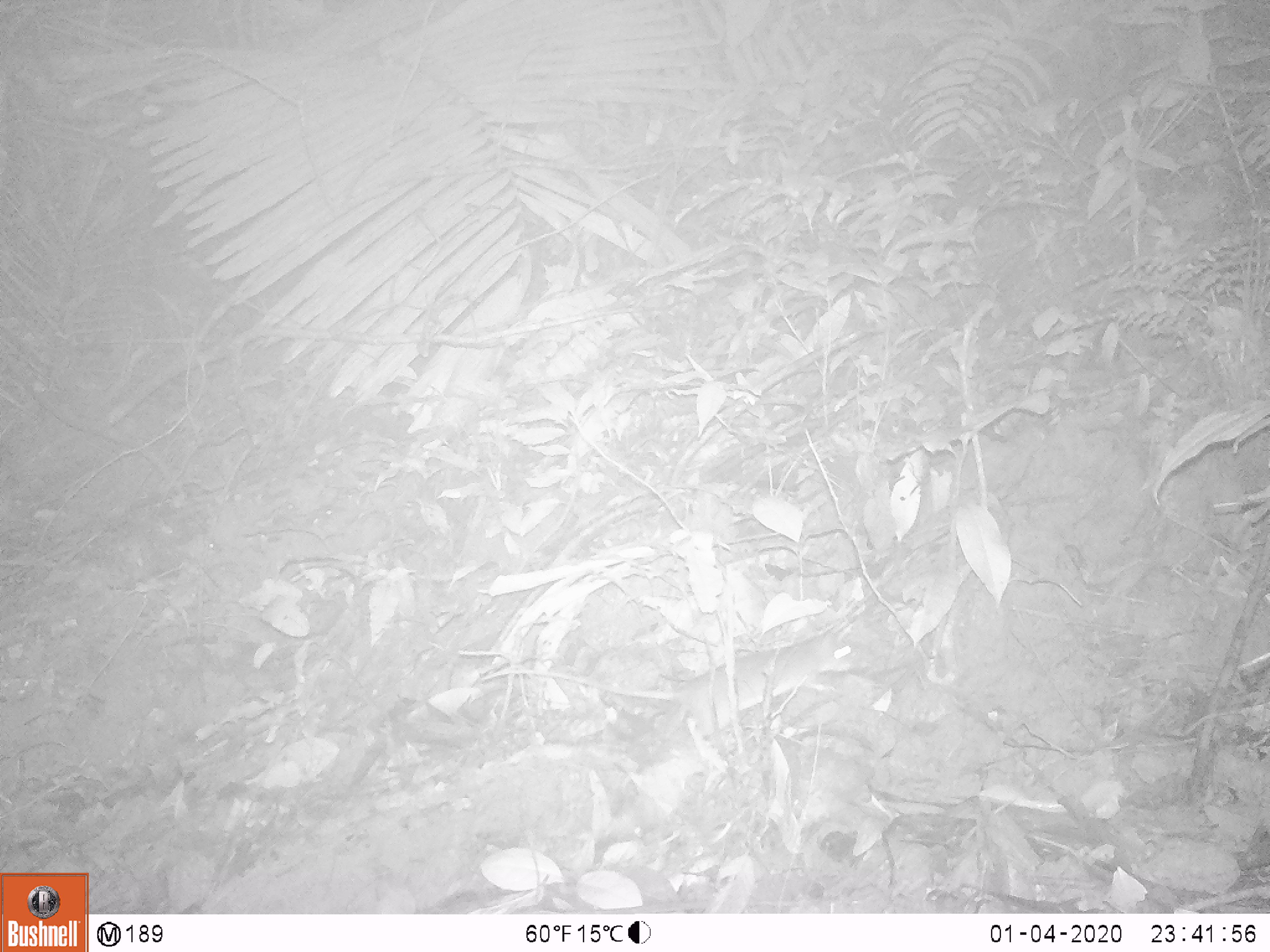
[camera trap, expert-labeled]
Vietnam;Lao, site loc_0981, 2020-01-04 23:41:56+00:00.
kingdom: Animalia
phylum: Chordata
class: Mammalia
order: Rodentia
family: Muridae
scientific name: Muridae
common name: old-world mice and rats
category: unidentified murid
Unidentified murid (old-world mice and rats) (Muridae). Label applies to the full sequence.